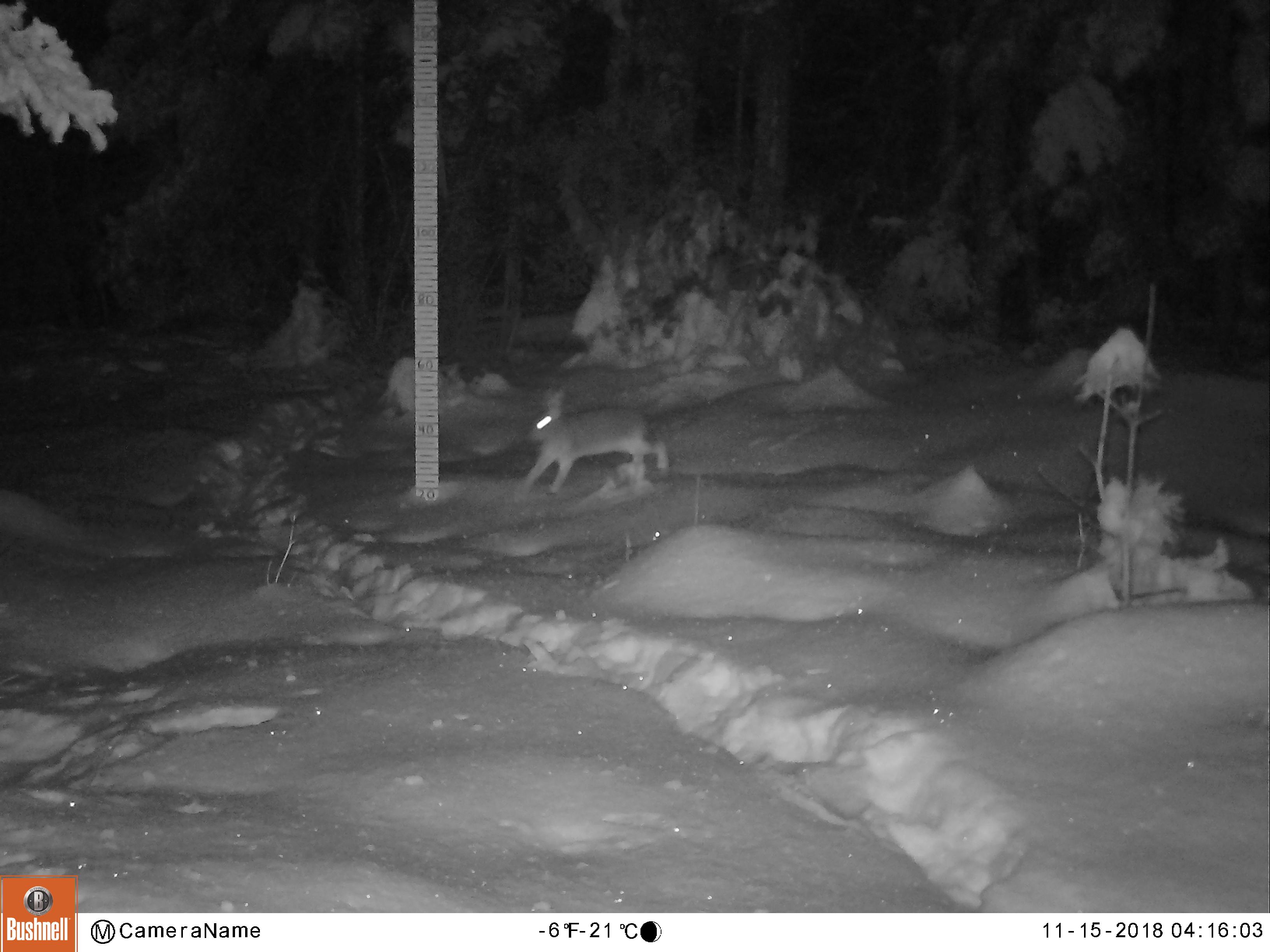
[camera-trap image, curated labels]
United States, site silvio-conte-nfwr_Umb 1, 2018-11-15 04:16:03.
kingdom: Animalia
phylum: Chordata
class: Mammalia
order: Lagomorpha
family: Leporidae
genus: Lepus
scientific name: Lepus americanus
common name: snowshoe hare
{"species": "snowshoe hare (Lepus americanus)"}